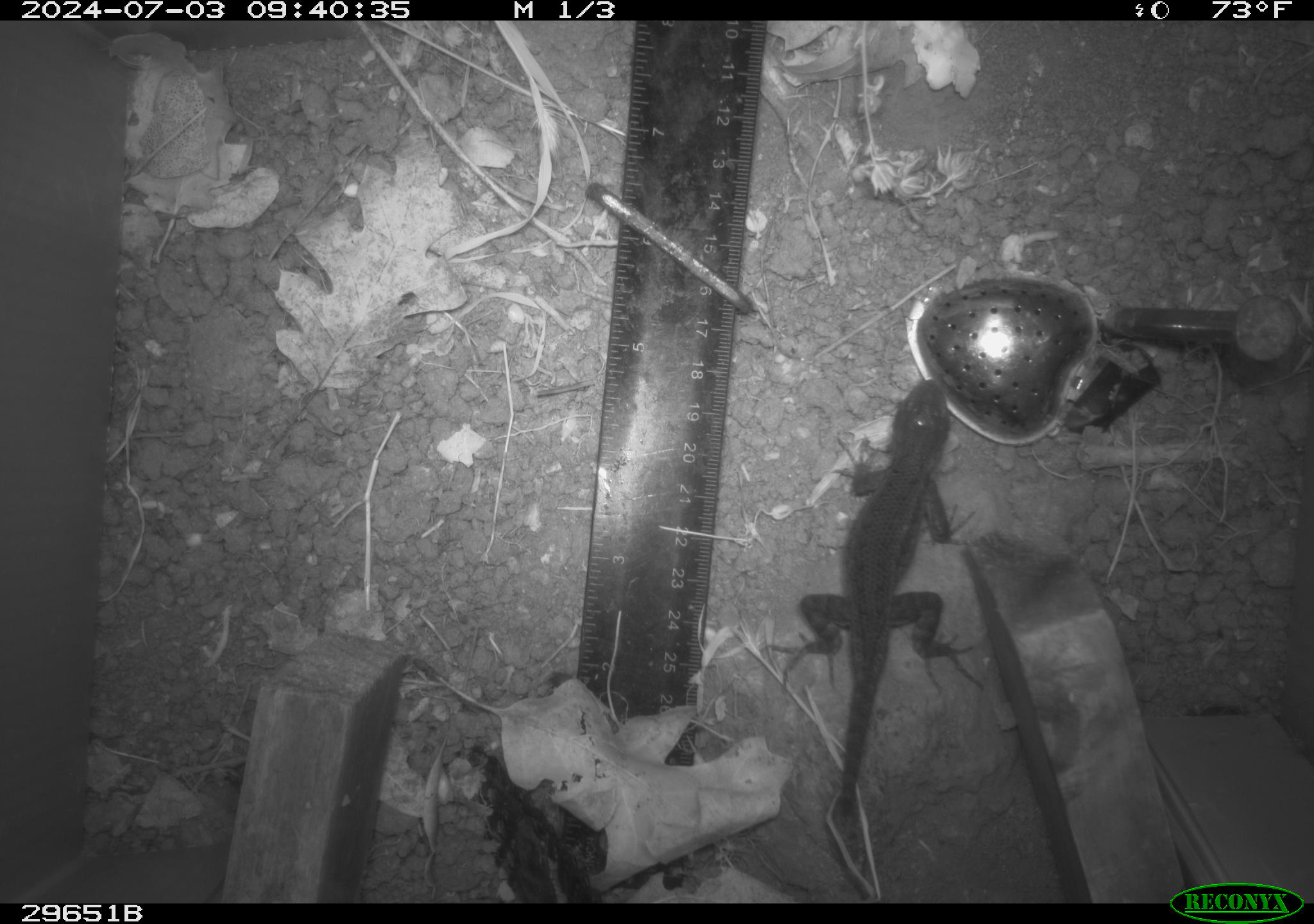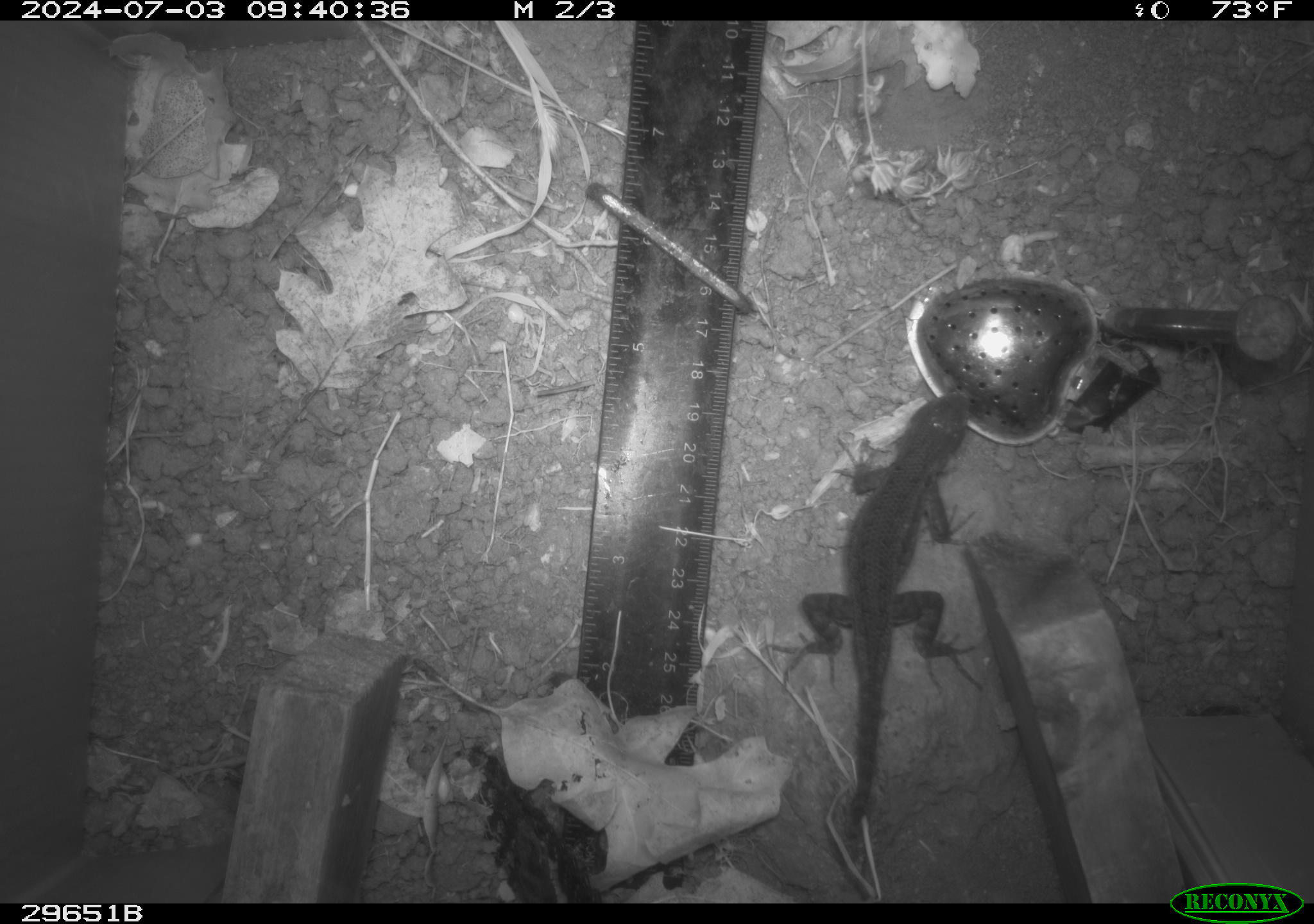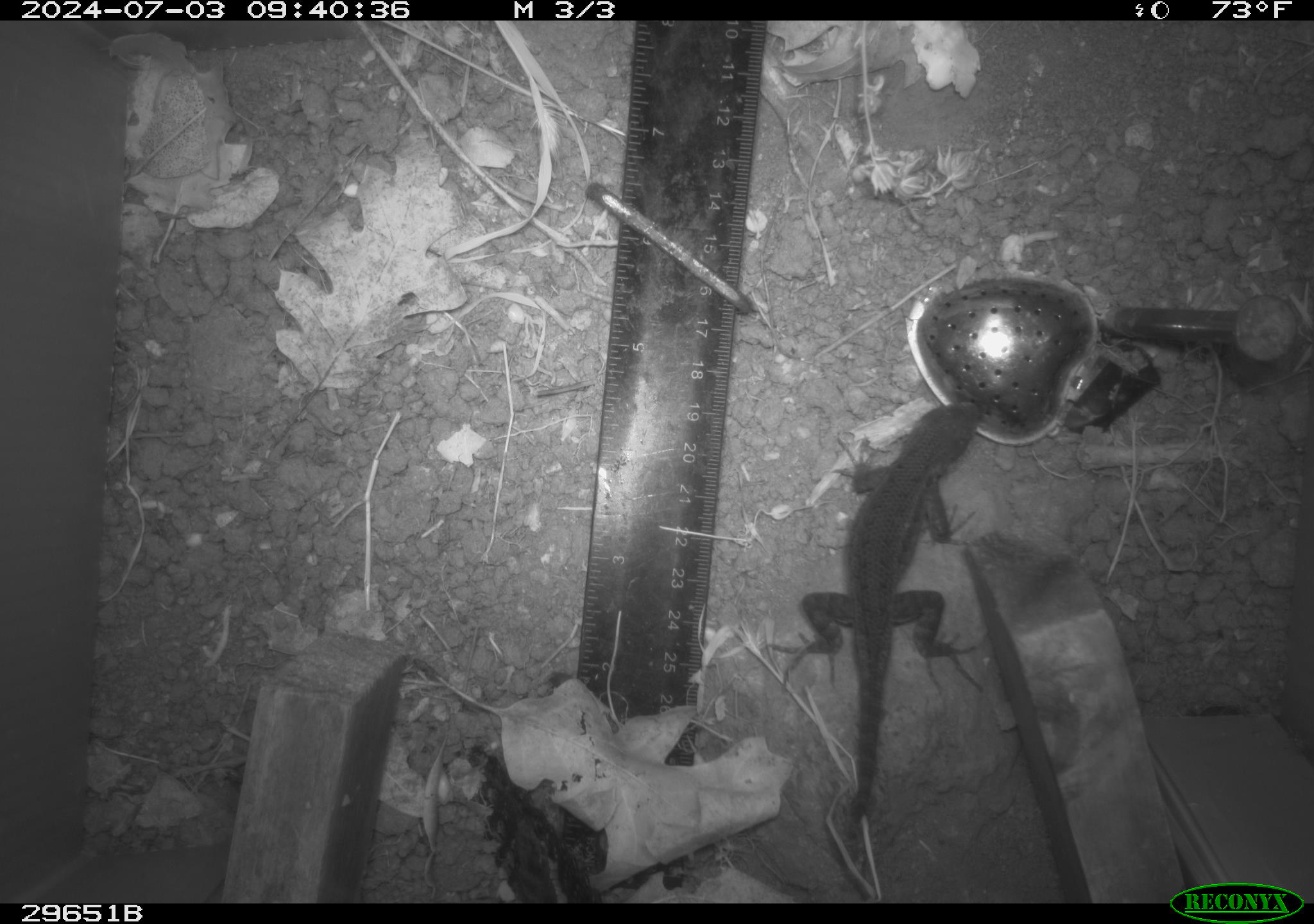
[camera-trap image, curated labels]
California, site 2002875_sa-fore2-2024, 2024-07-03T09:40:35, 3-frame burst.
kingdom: Animalia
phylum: Chordata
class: Reptilia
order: Squamata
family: Phrynosomatidae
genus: Sceloporus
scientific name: Sceloporus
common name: spiny lizards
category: sceloporus species